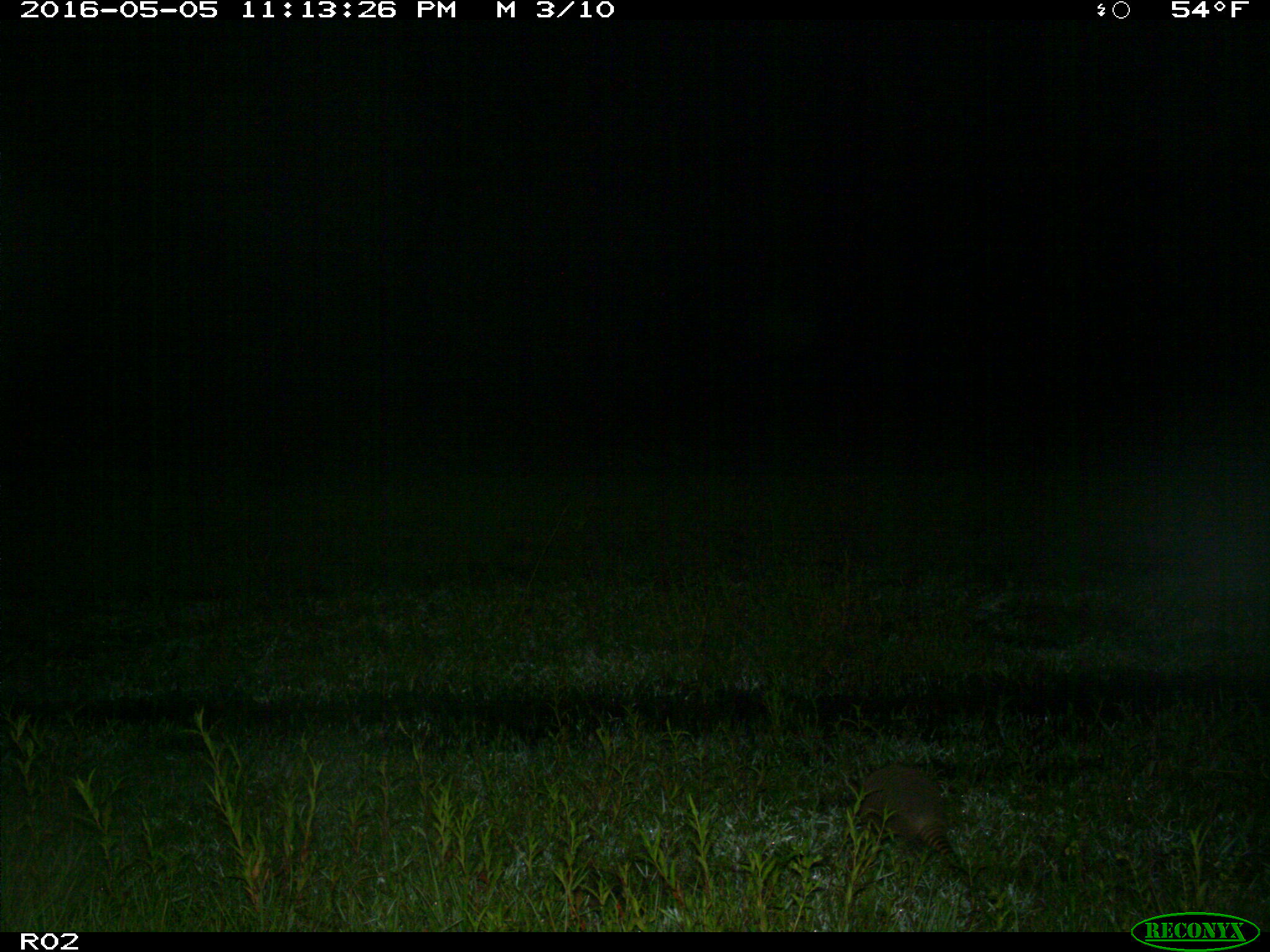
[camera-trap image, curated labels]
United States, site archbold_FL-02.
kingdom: Animalia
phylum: Chordata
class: Mammalia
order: Cingulata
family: Dasypodidae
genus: Dasypus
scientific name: Dasypus novemcinctus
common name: nine-banded armadillo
Dasypus novemcinctus (nine-banded armadillo).